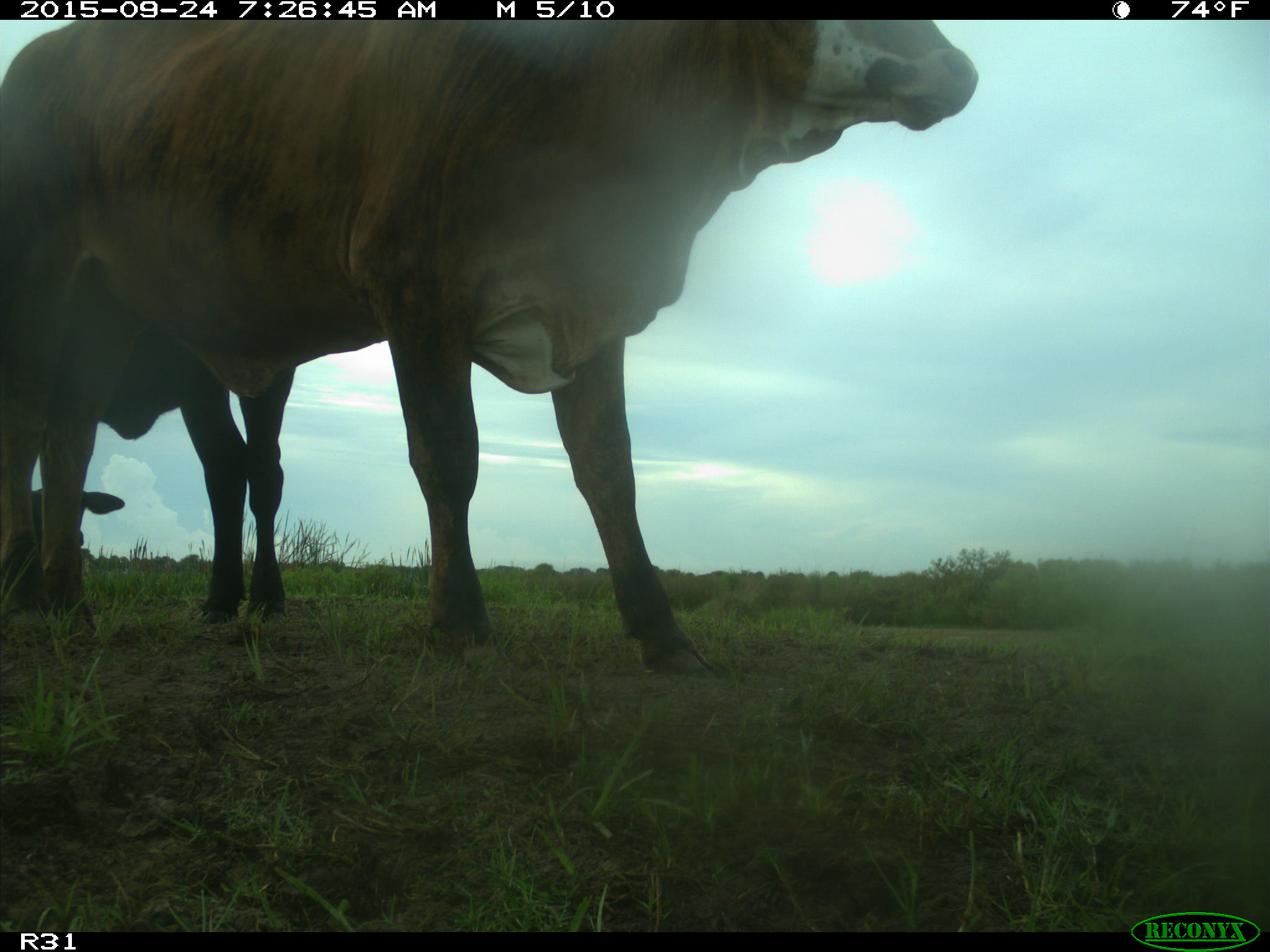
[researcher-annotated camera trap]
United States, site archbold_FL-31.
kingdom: Animalia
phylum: Chordata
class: Mammalia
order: Artiodactyla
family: Bovidae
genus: Bos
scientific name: Bos taurus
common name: domestic cow